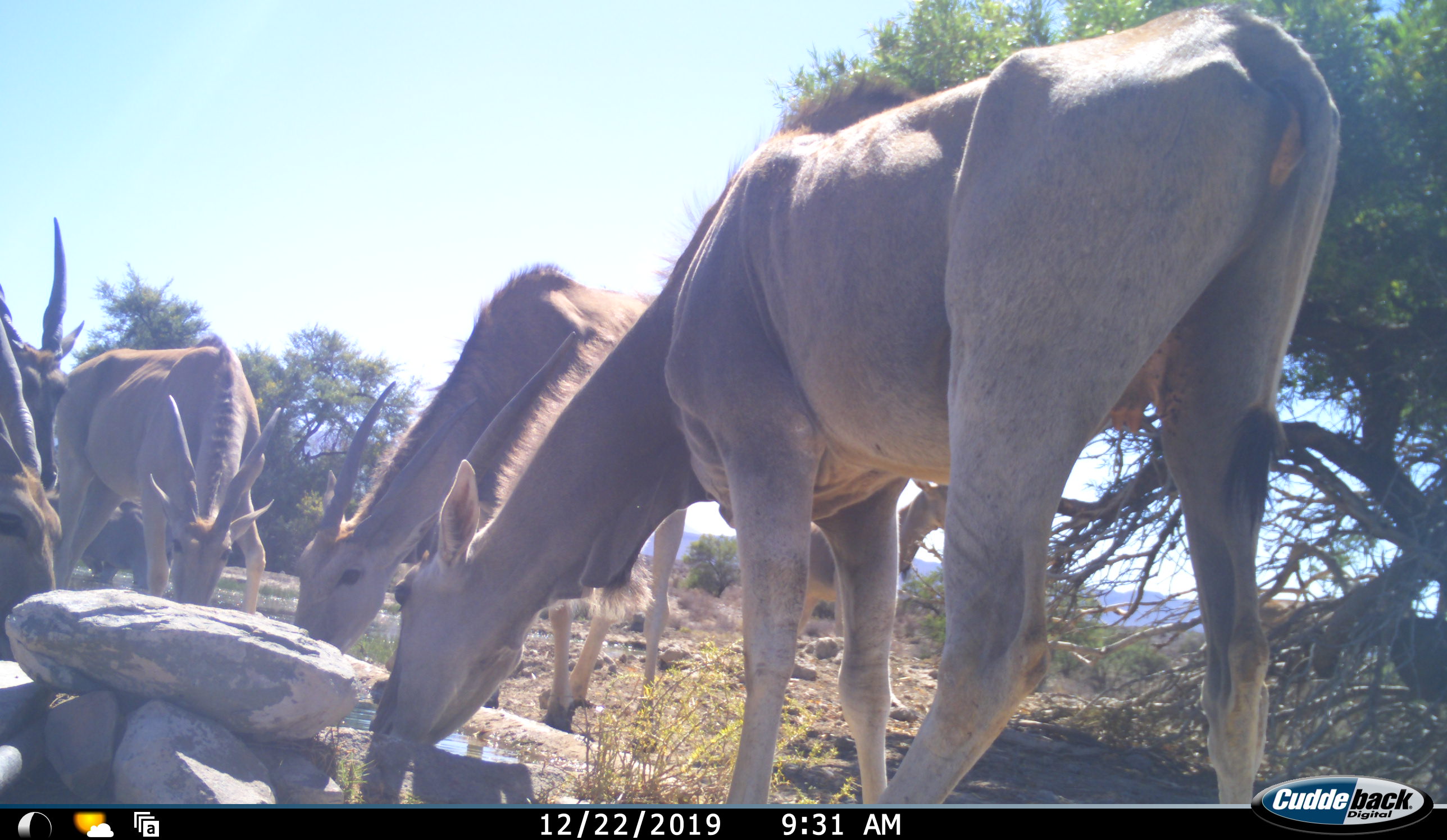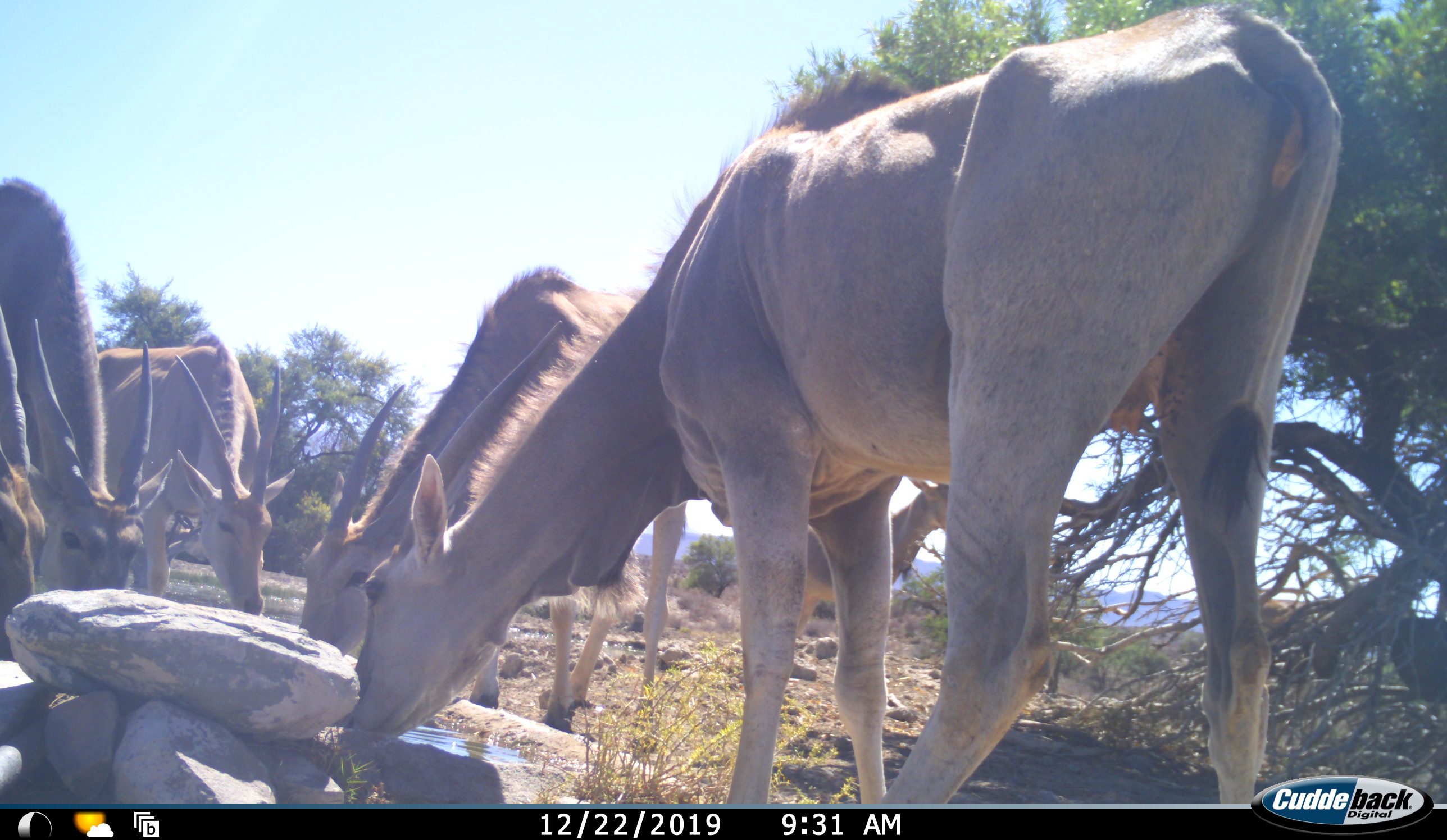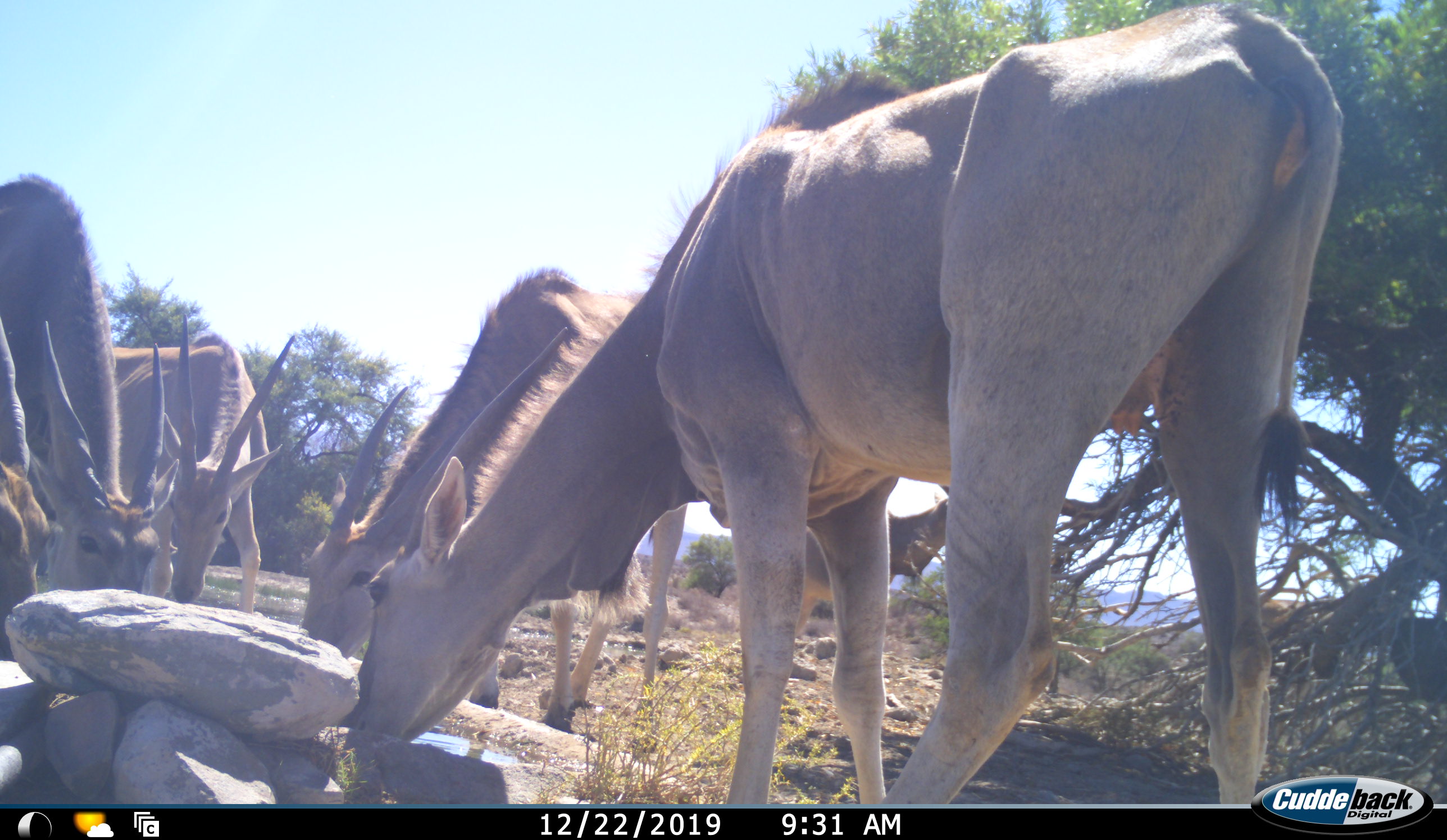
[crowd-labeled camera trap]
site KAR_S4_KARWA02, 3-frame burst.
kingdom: Animalia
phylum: Chordata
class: Mammalia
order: Artiodactyla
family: Bovidae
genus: Tragelaphus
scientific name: Tragelaphus oryx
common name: eland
Eland (Tragelaphus oryx), count 5. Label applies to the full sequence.